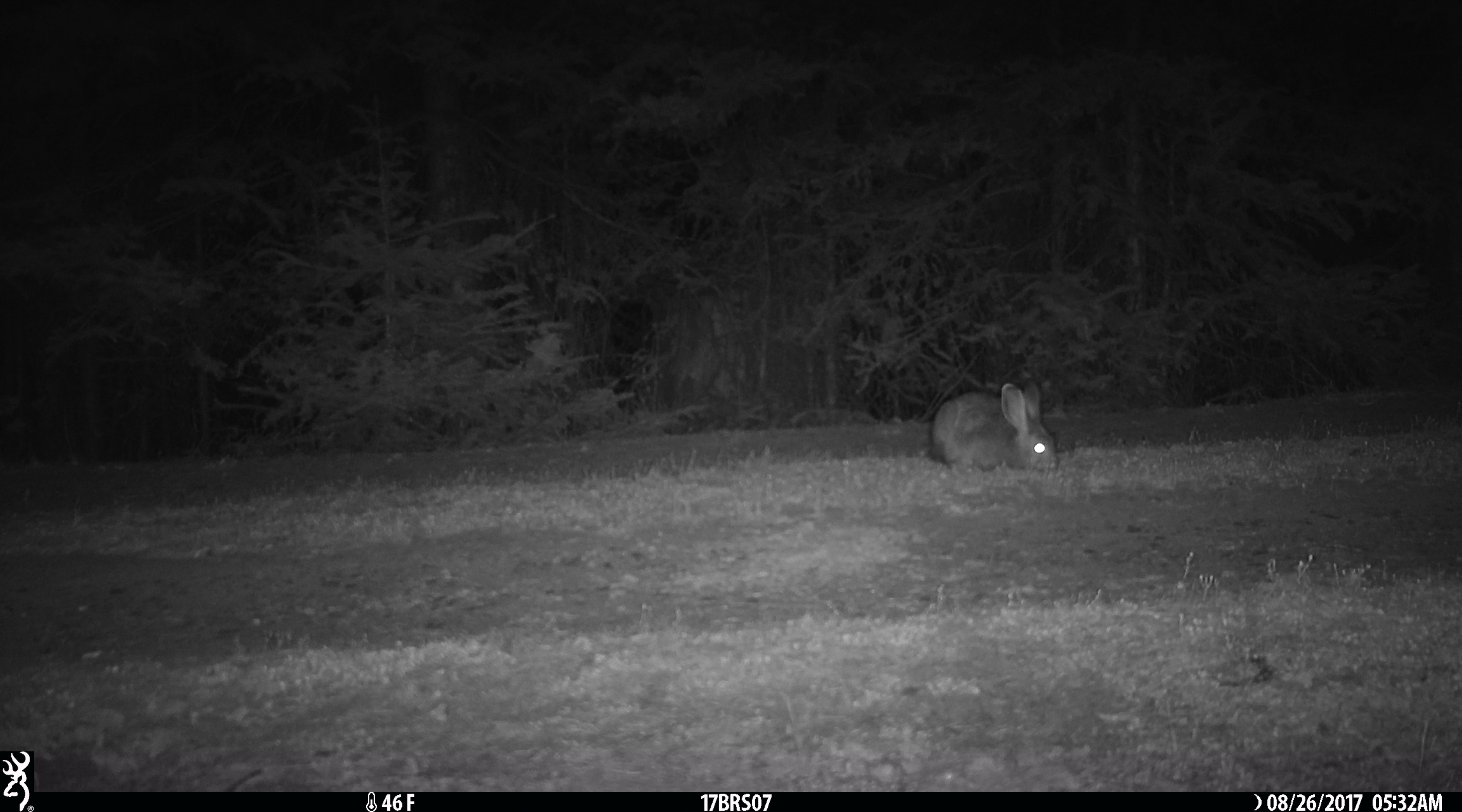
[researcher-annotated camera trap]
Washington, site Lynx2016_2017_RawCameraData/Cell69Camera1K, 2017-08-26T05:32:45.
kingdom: Animalia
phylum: Chordata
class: Mammalia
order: Lagomorpha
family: Leporidae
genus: Lepus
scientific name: Lepus americanus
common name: snowshoe hare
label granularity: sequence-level